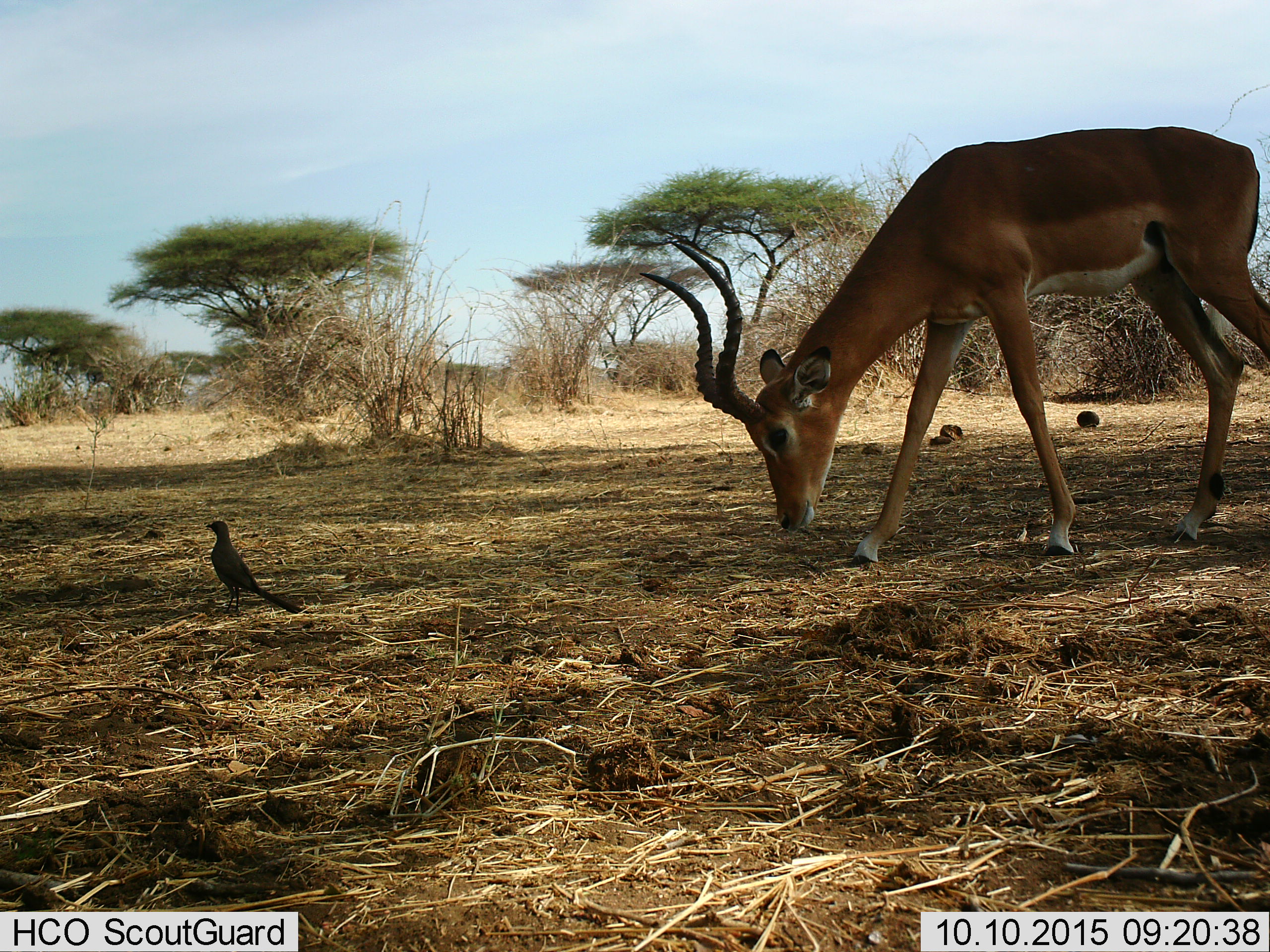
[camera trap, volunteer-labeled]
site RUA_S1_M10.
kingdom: Animalia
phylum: Chordata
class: Aves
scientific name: Aves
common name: bird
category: birdother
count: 1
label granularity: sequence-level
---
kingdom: Animalia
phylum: Chordata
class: Mammalia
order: Artiodactyla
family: Bovidae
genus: Aepyceros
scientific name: Aepyceros melampus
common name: impala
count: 1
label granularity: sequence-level